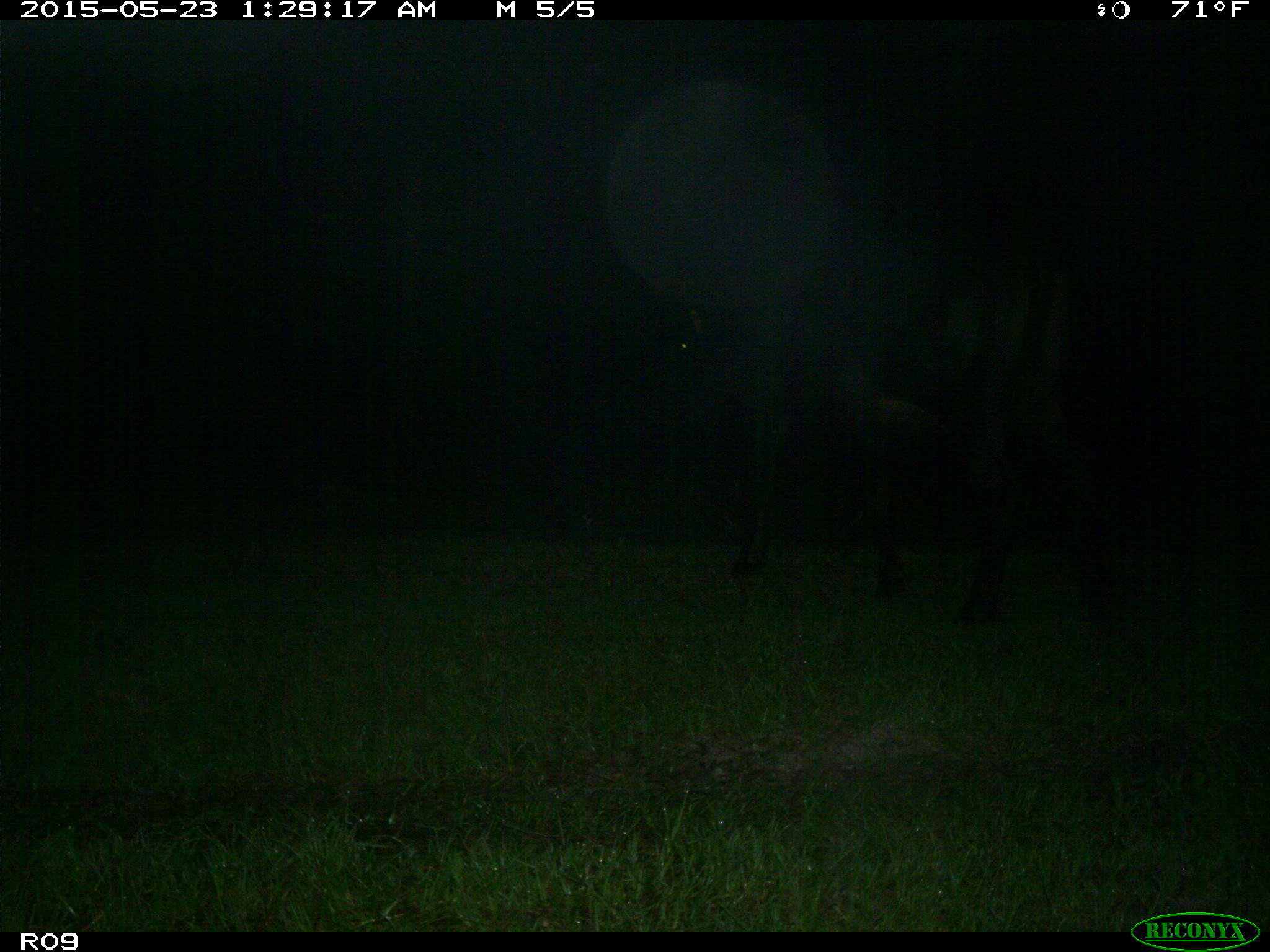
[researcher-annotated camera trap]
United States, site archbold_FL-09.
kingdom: Animalia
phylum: Chordata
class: Mammalia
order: Artiodactyla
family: Bovidae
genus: Bos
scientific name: Bos taurus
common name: domestic cow